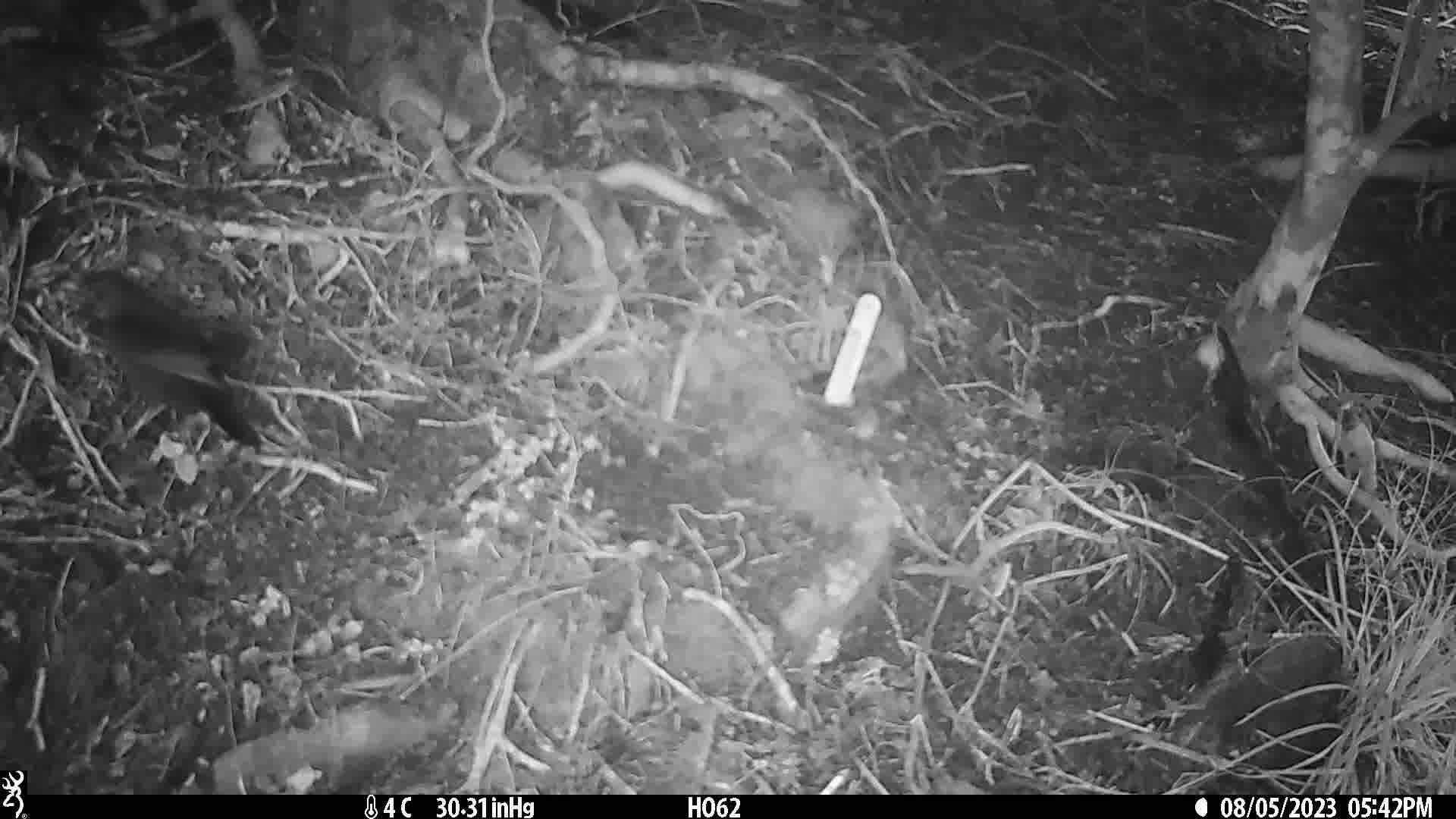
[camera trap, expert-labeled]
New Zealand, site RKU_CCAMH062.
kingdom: Animalia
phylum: Chordata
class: Aves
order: Passeriformes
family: Turdidae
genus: Turdus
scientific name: Turdus merula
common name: eurasian blackbird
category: blackbird